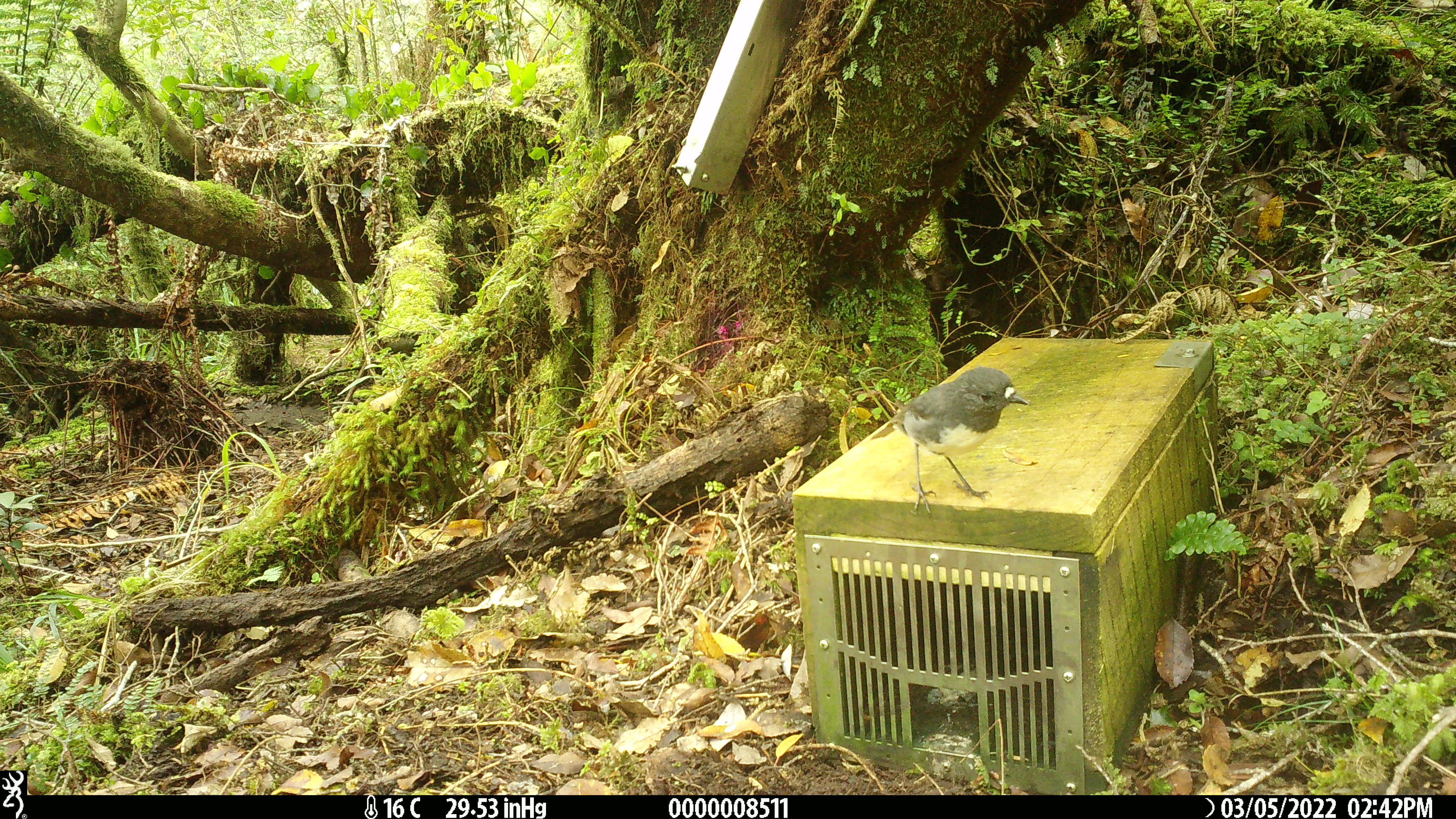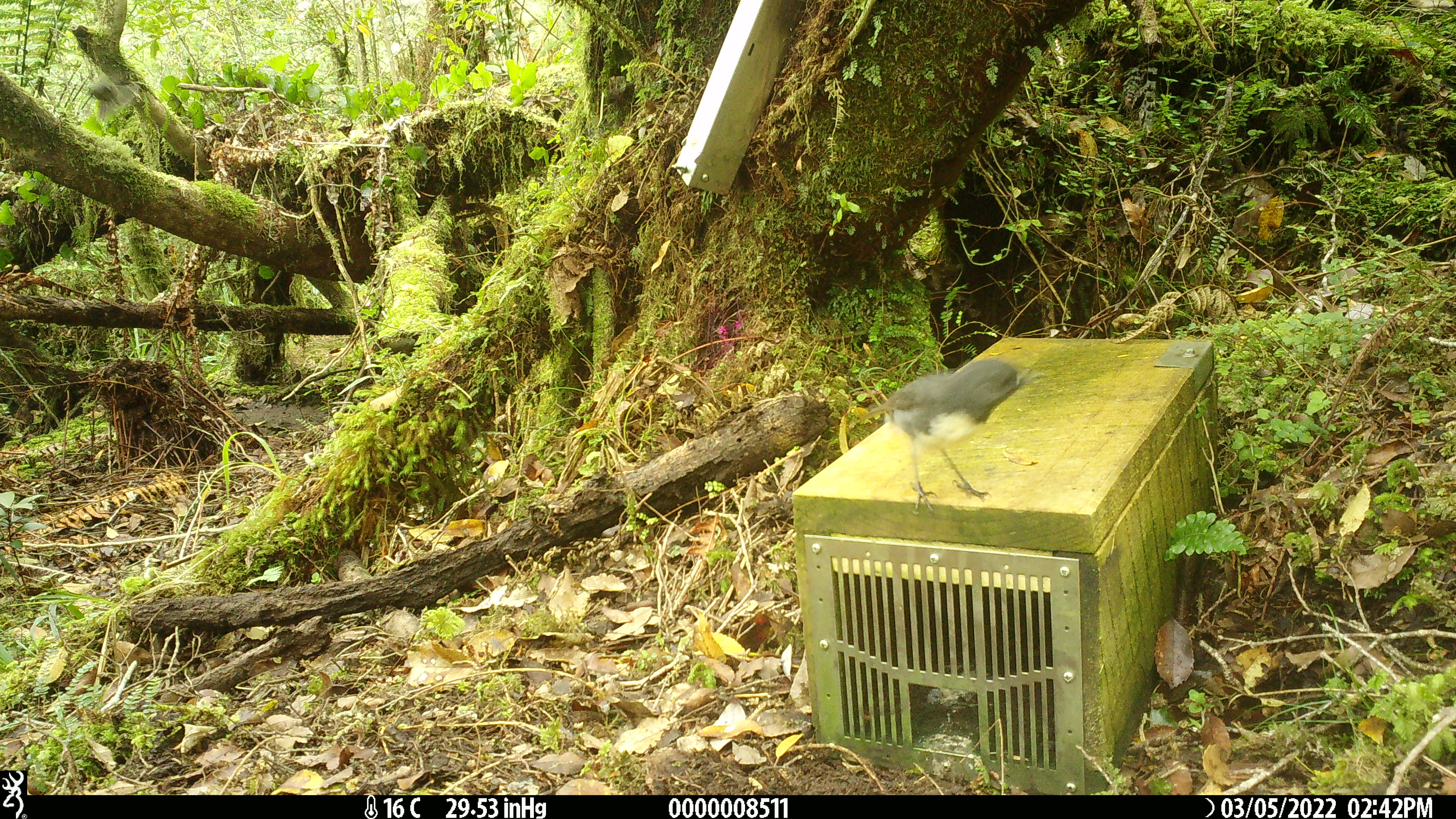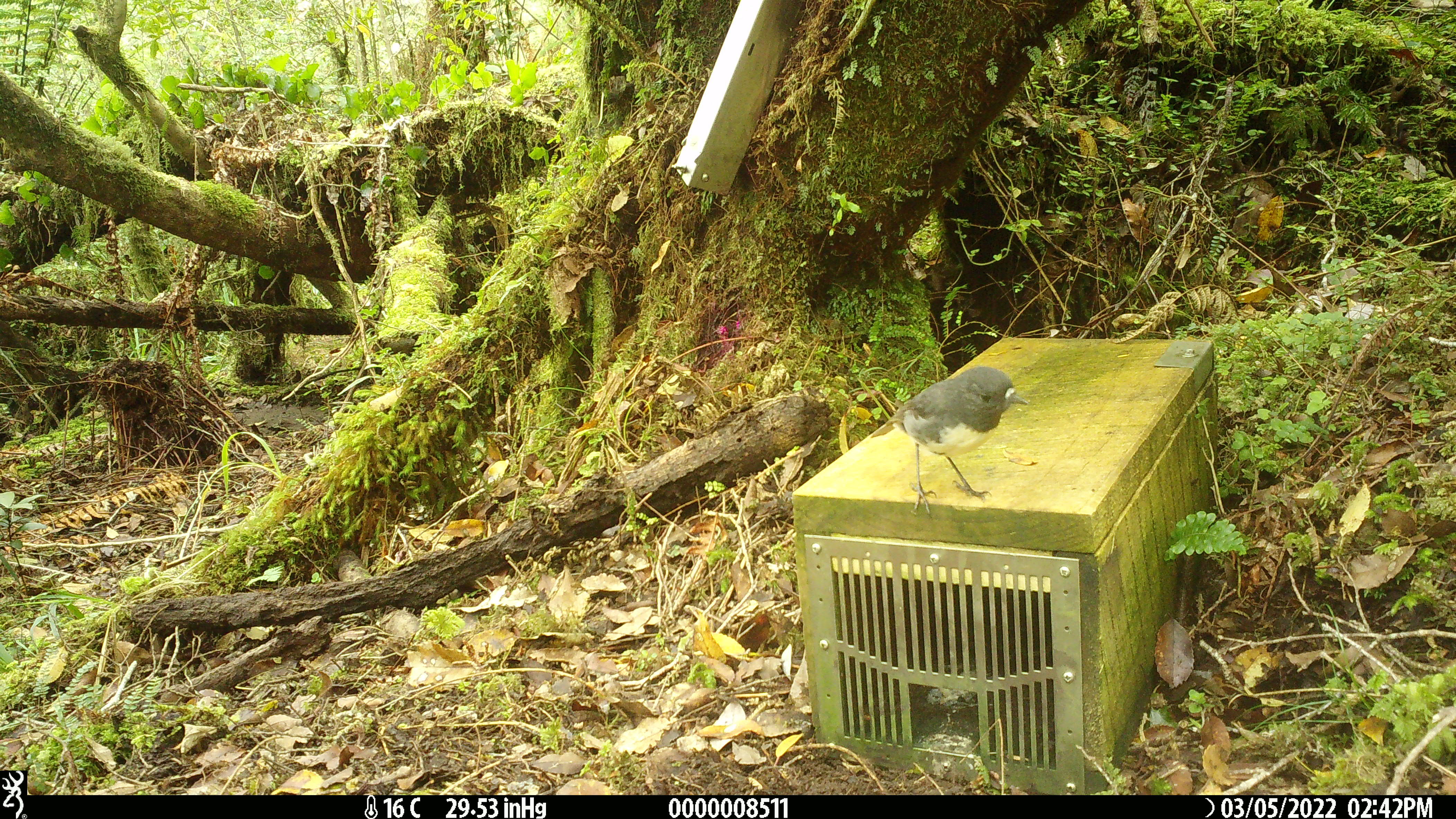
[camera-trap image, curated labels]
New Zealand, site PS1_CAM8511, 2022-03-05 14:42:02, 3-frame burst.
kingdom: Animalia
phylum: Chordata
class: Aves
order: Passeriformes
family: Petroicidae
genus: Petroica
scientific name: Petroica australis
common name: new zealand robin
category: robin